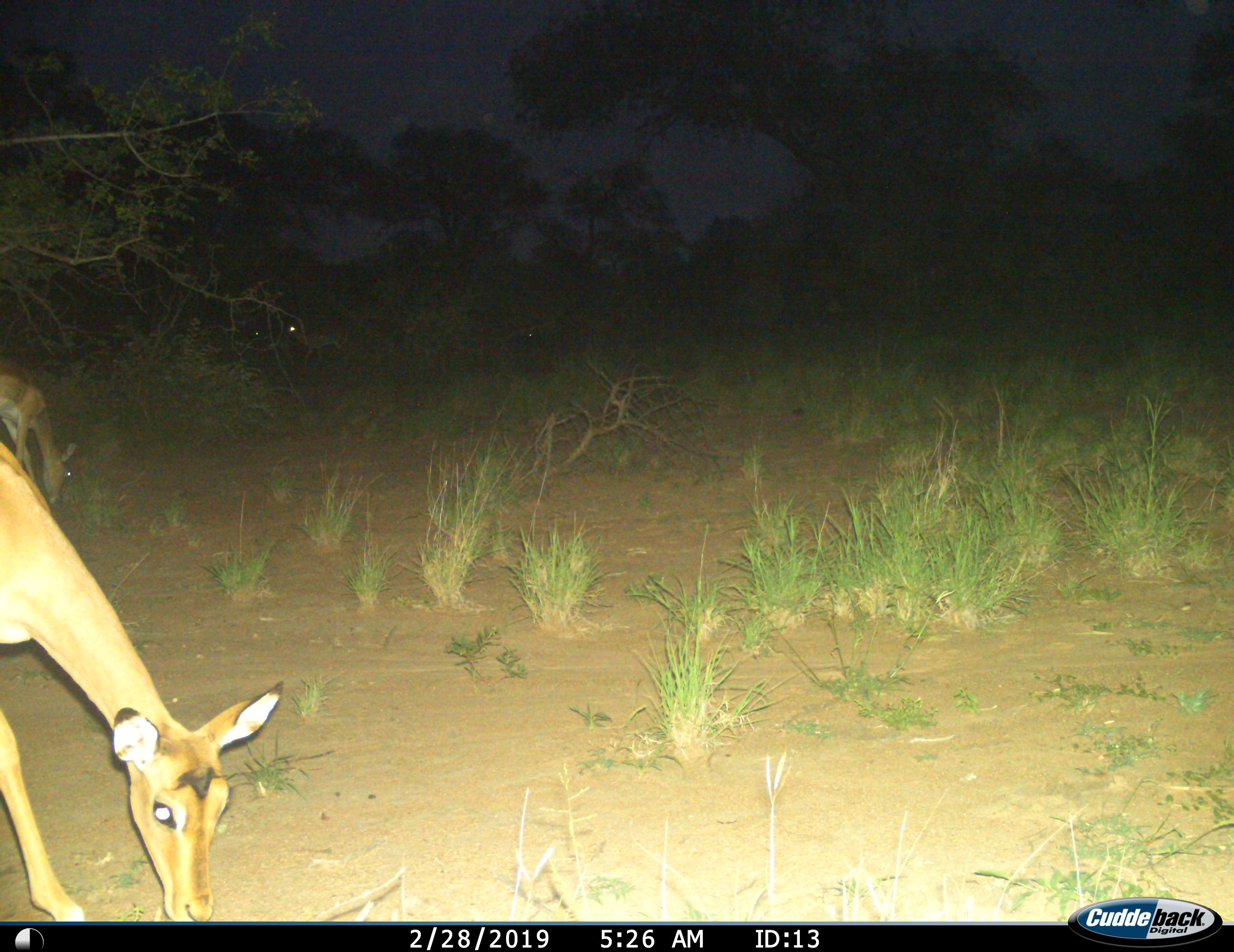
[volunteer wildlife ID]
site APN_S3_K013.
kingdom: Animalia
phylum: Chordata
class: Mammalia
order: Artiodactyla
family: Bovidae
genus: Aepyceros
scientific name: Aepyceros melampus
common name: impala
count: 4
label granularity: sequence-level